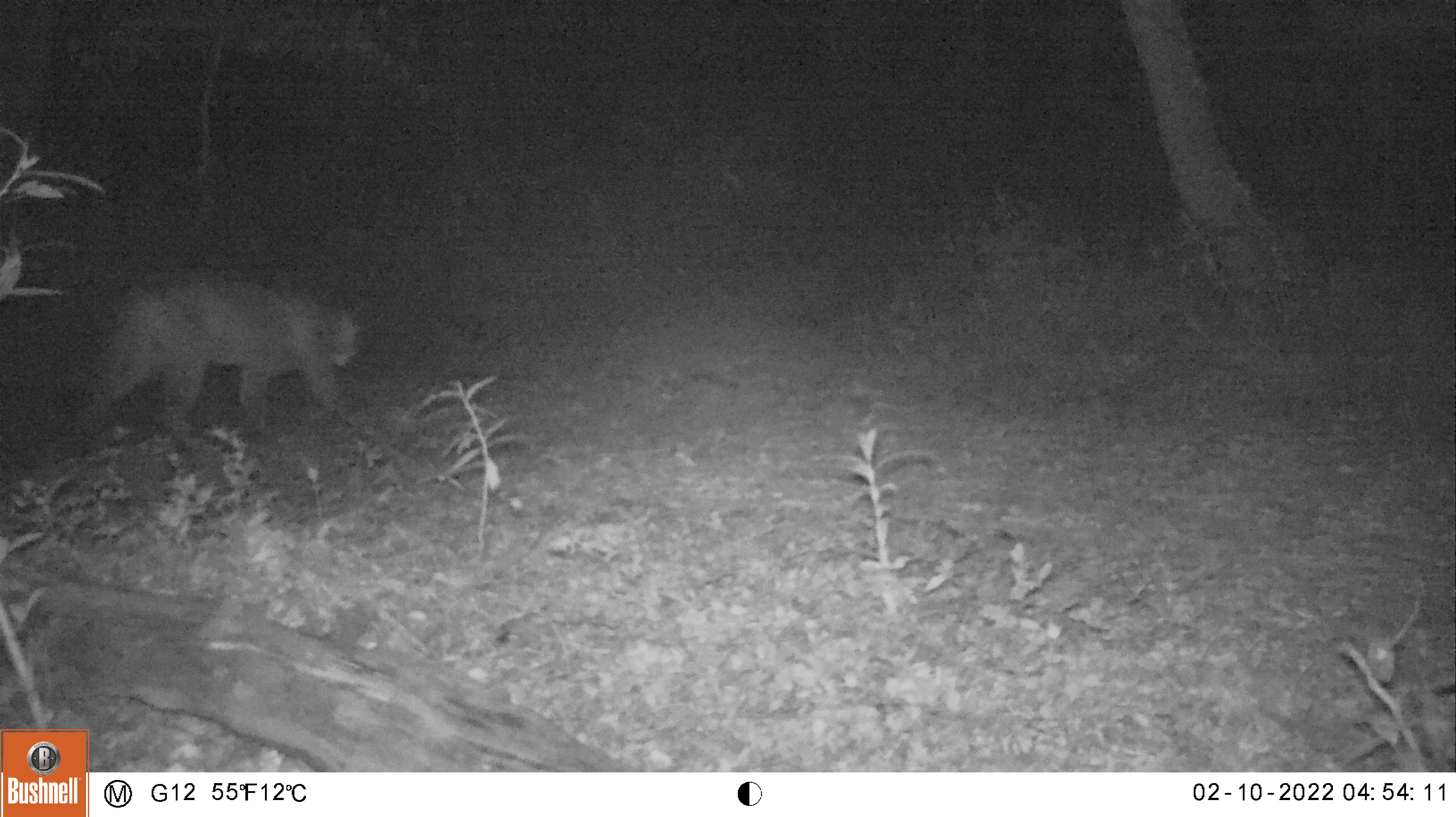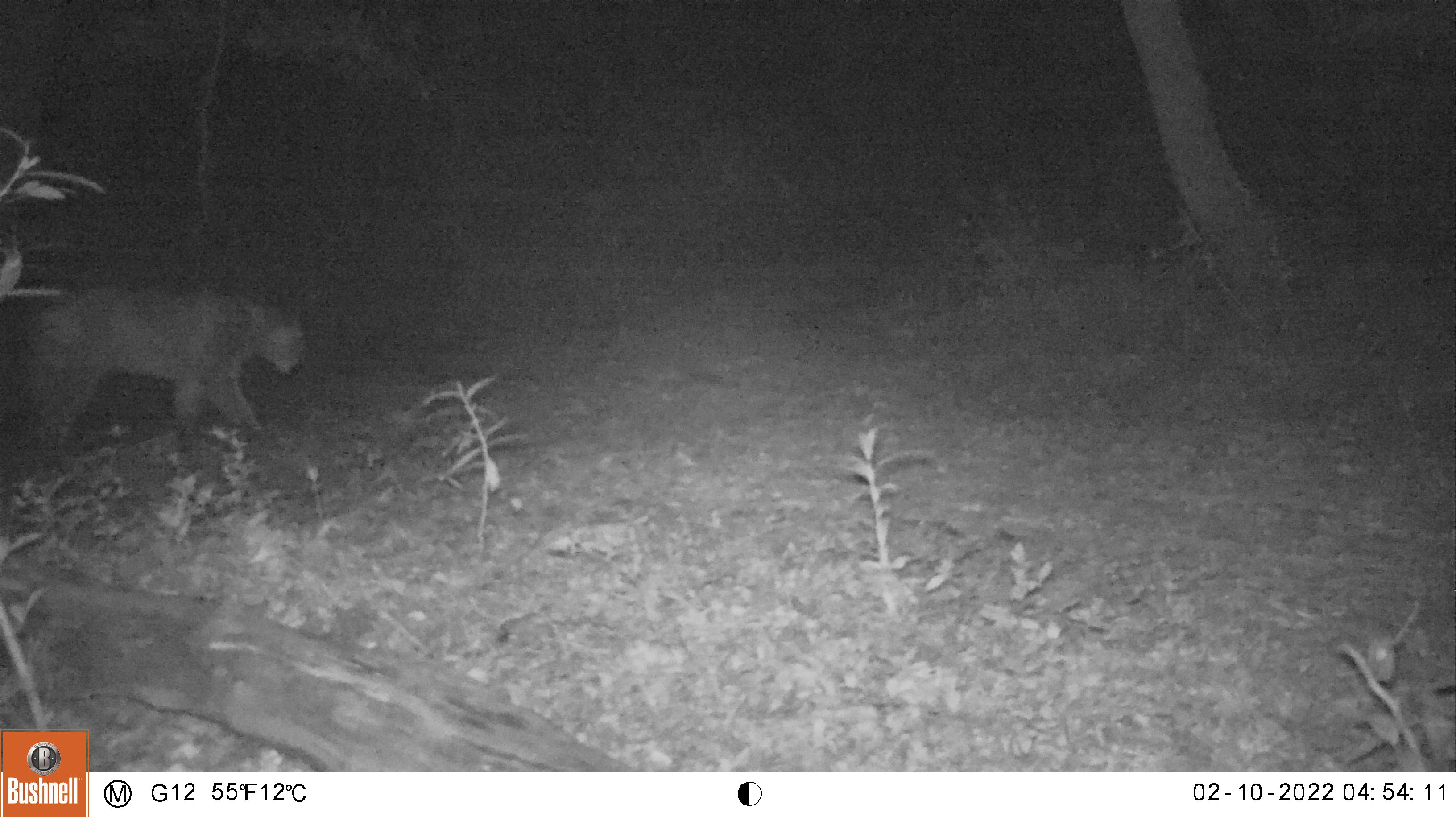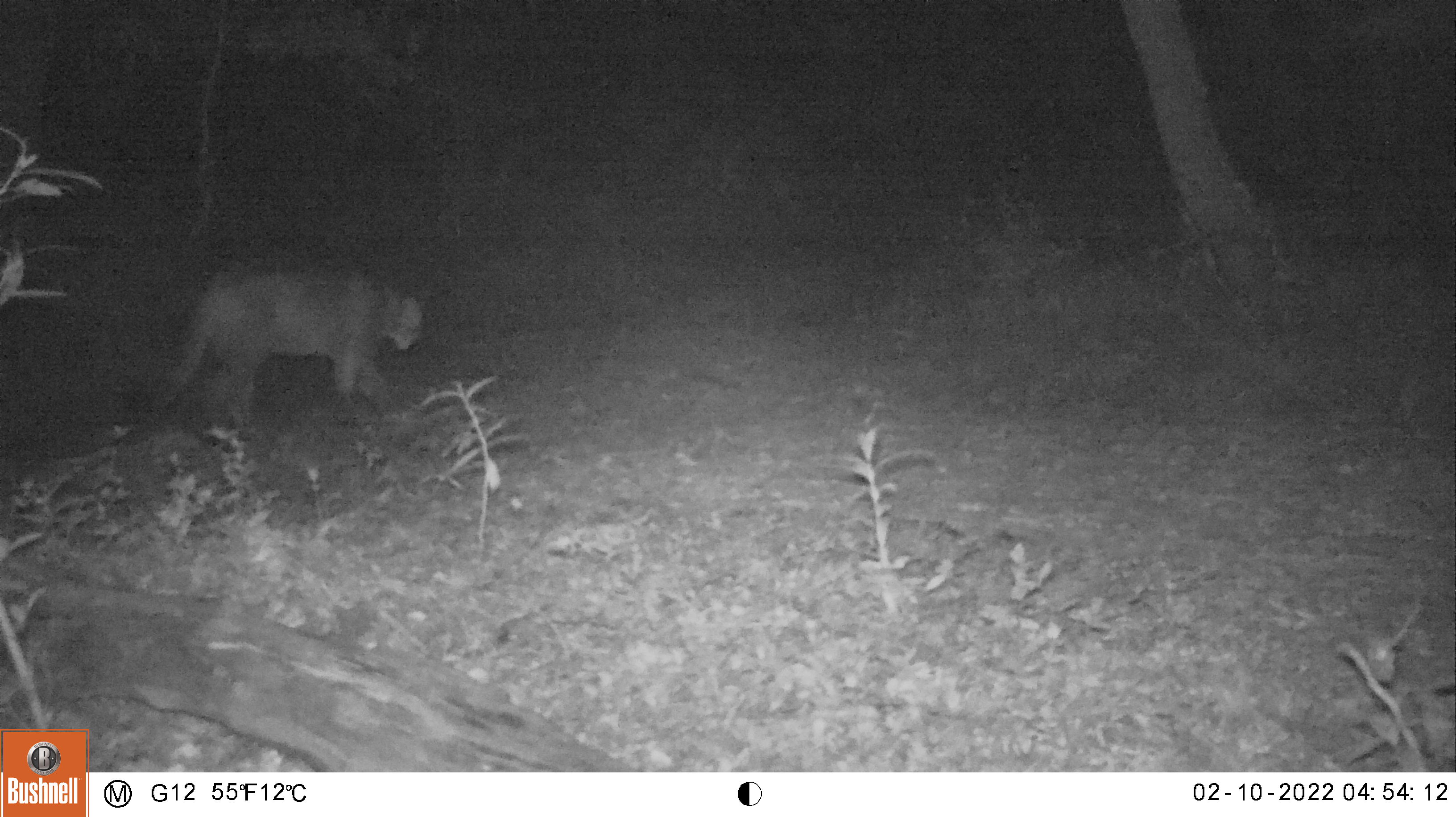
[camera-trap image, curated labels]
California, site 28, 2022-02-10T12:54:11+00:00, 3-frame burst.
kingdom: Animalia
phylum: Chordata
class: Mammalia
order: Carnivora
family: Felidae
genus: Puma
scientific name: Puma concolor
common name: puma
Puma (Puma concolor).